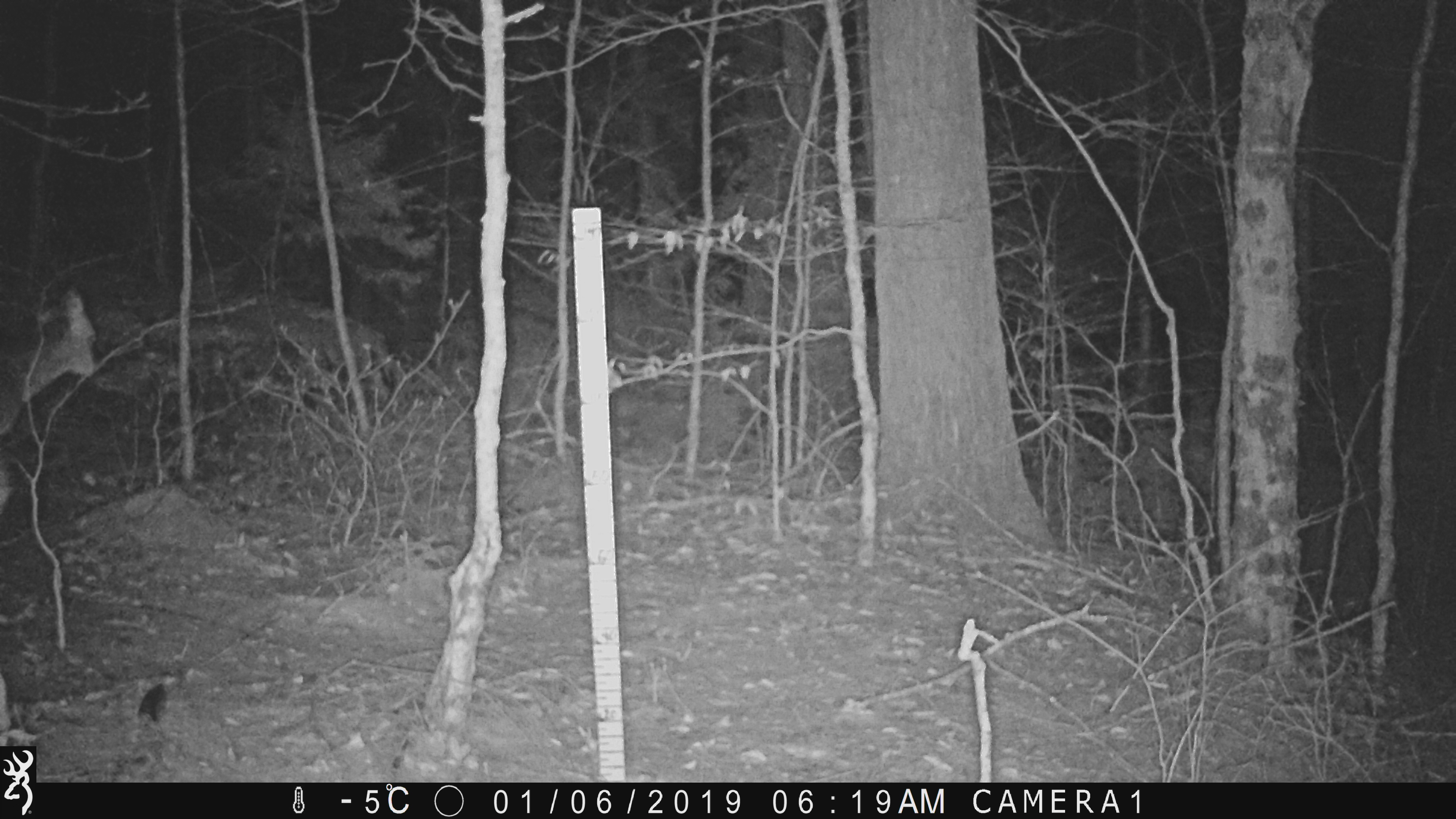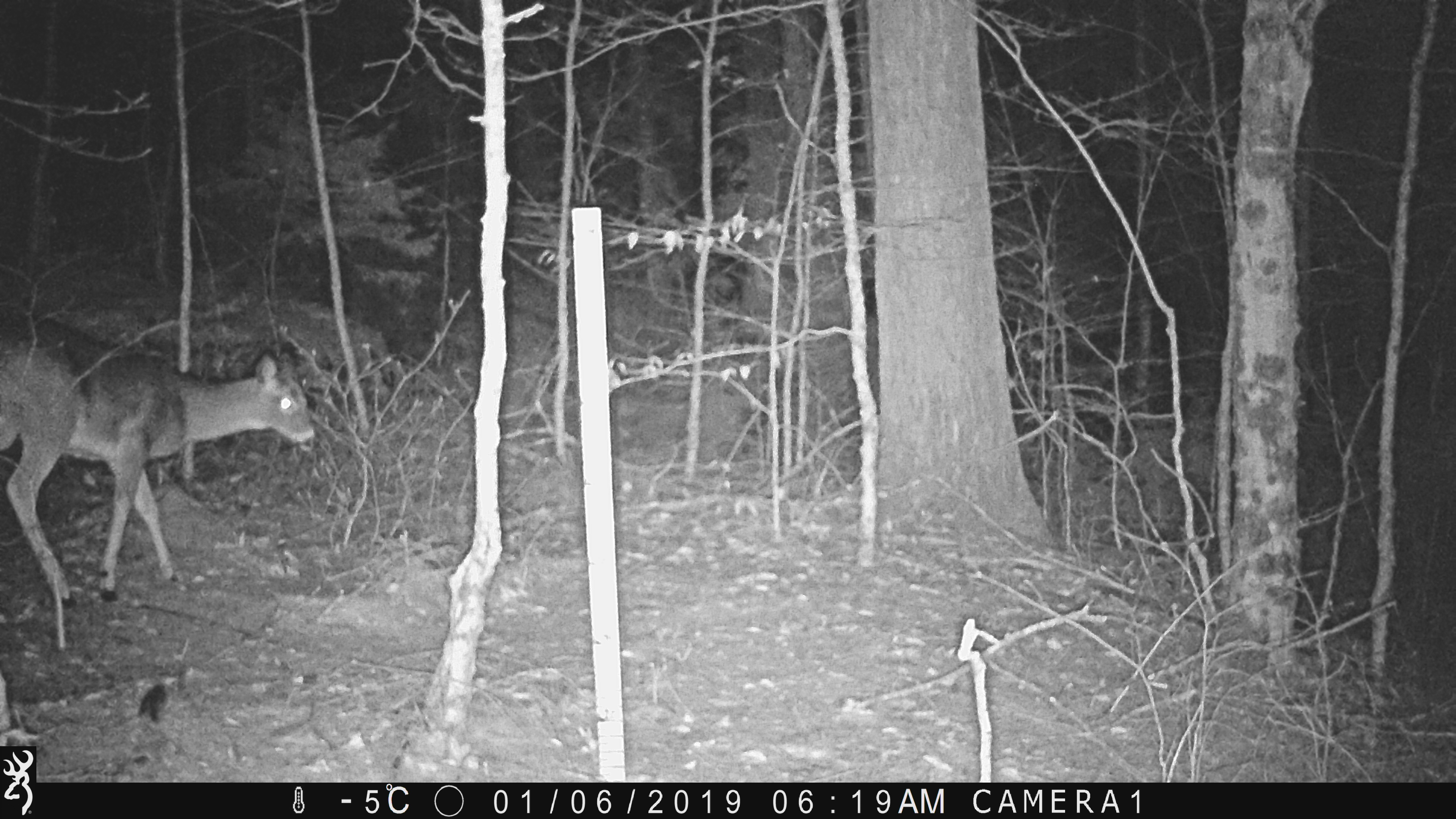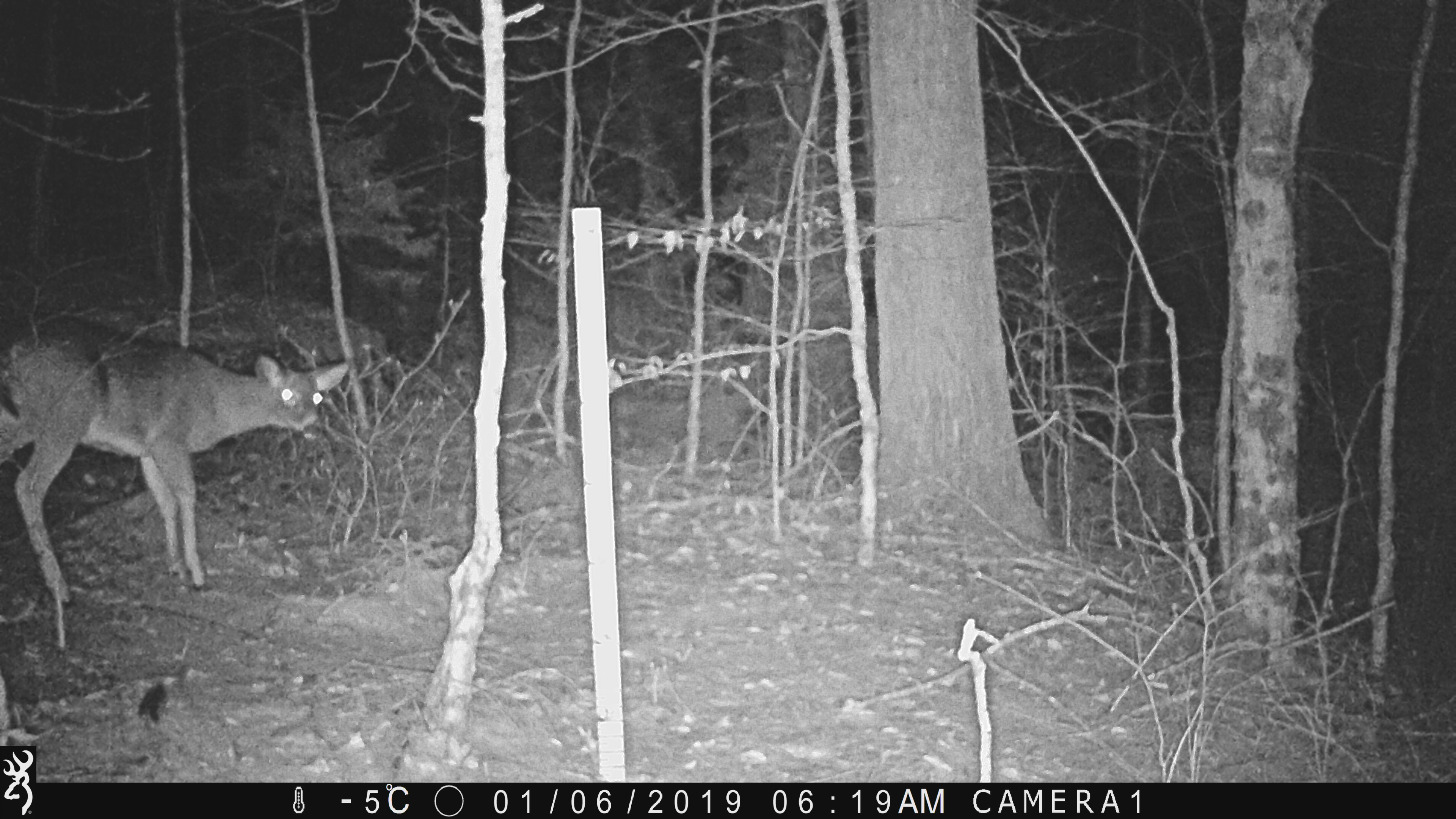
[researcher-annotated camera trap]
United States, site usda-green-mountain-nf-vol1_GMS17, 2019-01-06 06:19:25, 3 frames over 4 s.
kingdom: Animalia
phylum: Chordata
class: Mammalia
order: Artiodactyla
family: Cervidae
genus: Odocoileus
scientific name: Odocoileus virginianus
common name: white-tailed deer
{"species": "white-tailed deer (Odocoileus virginianus)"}